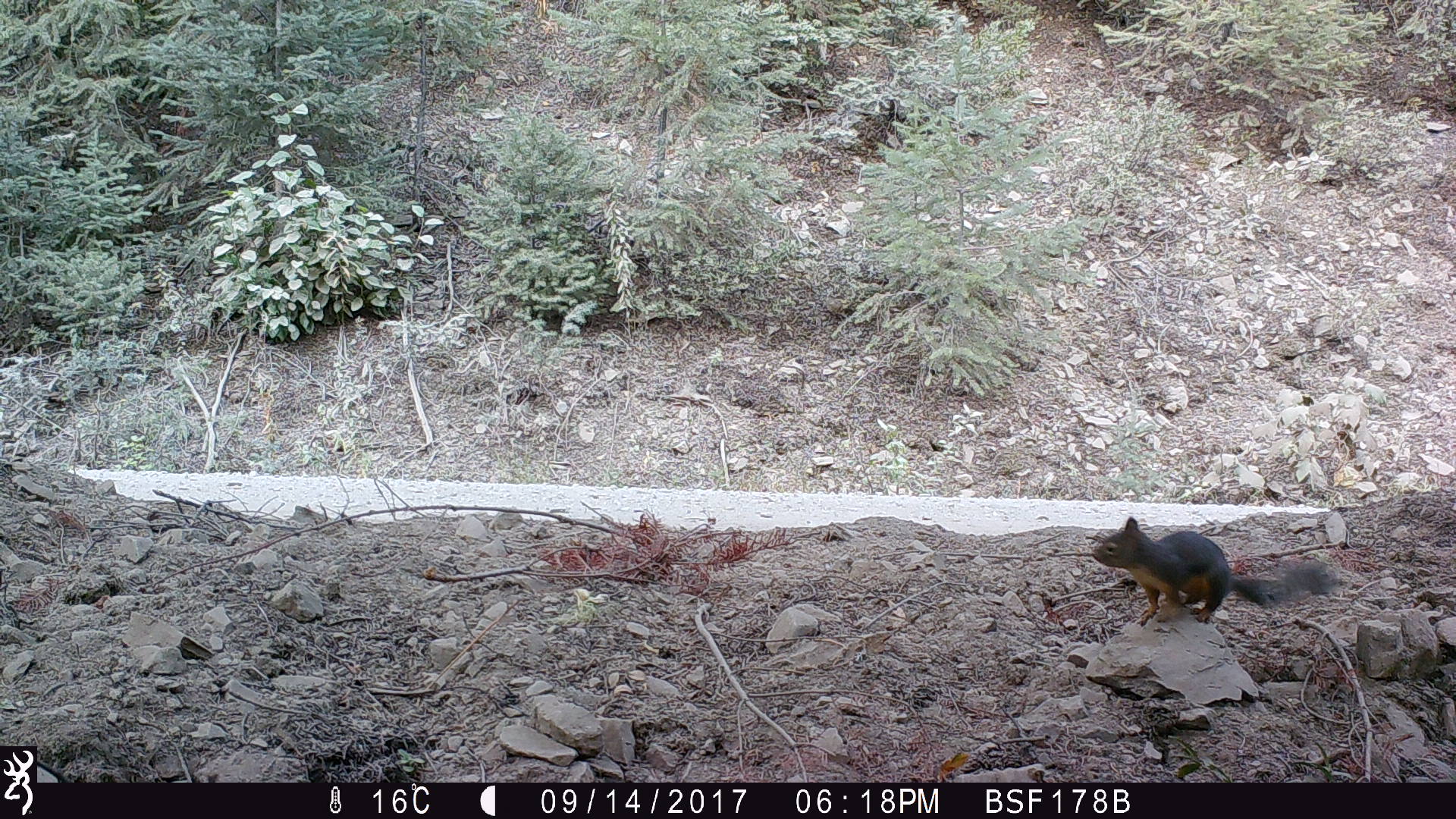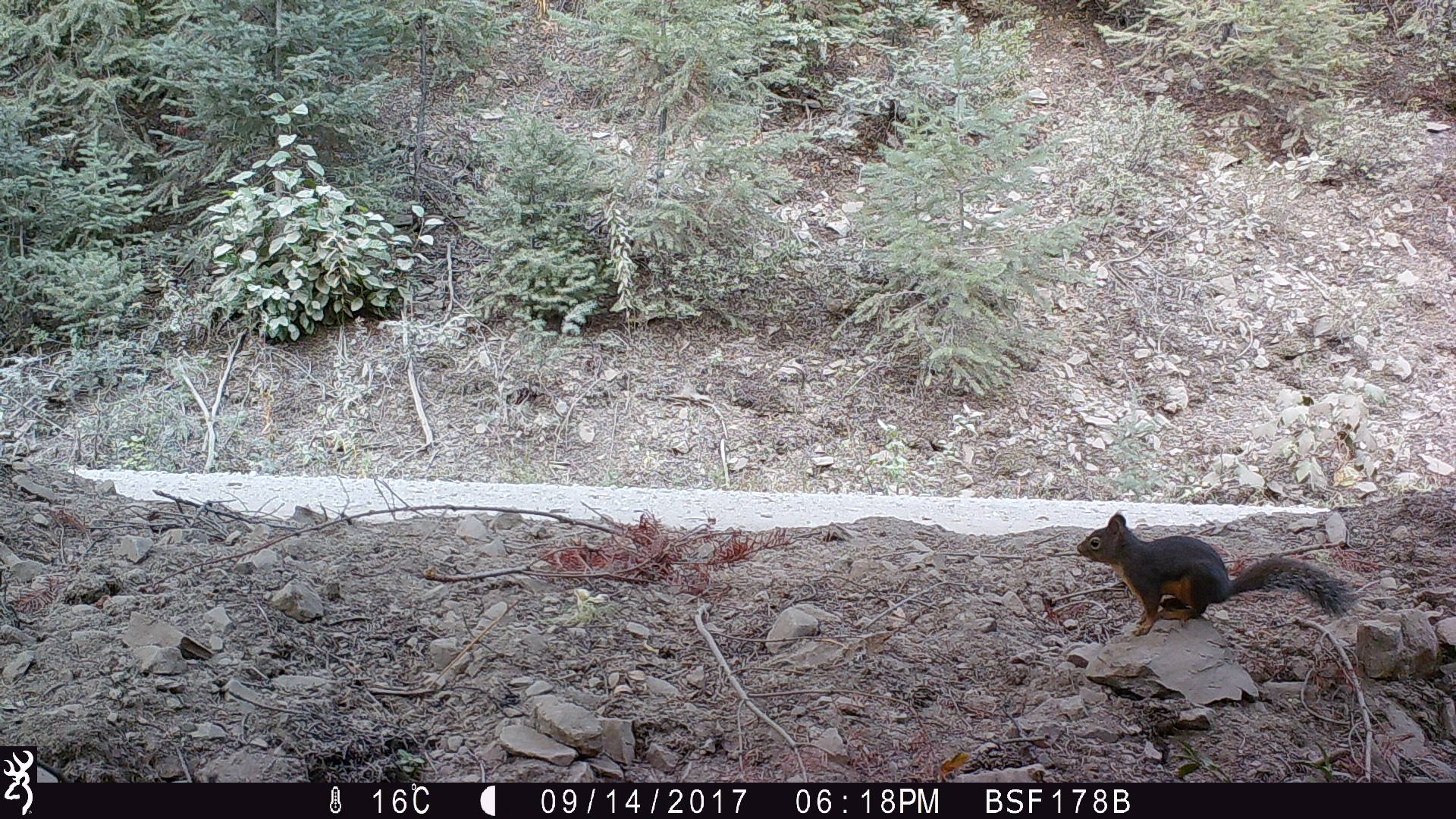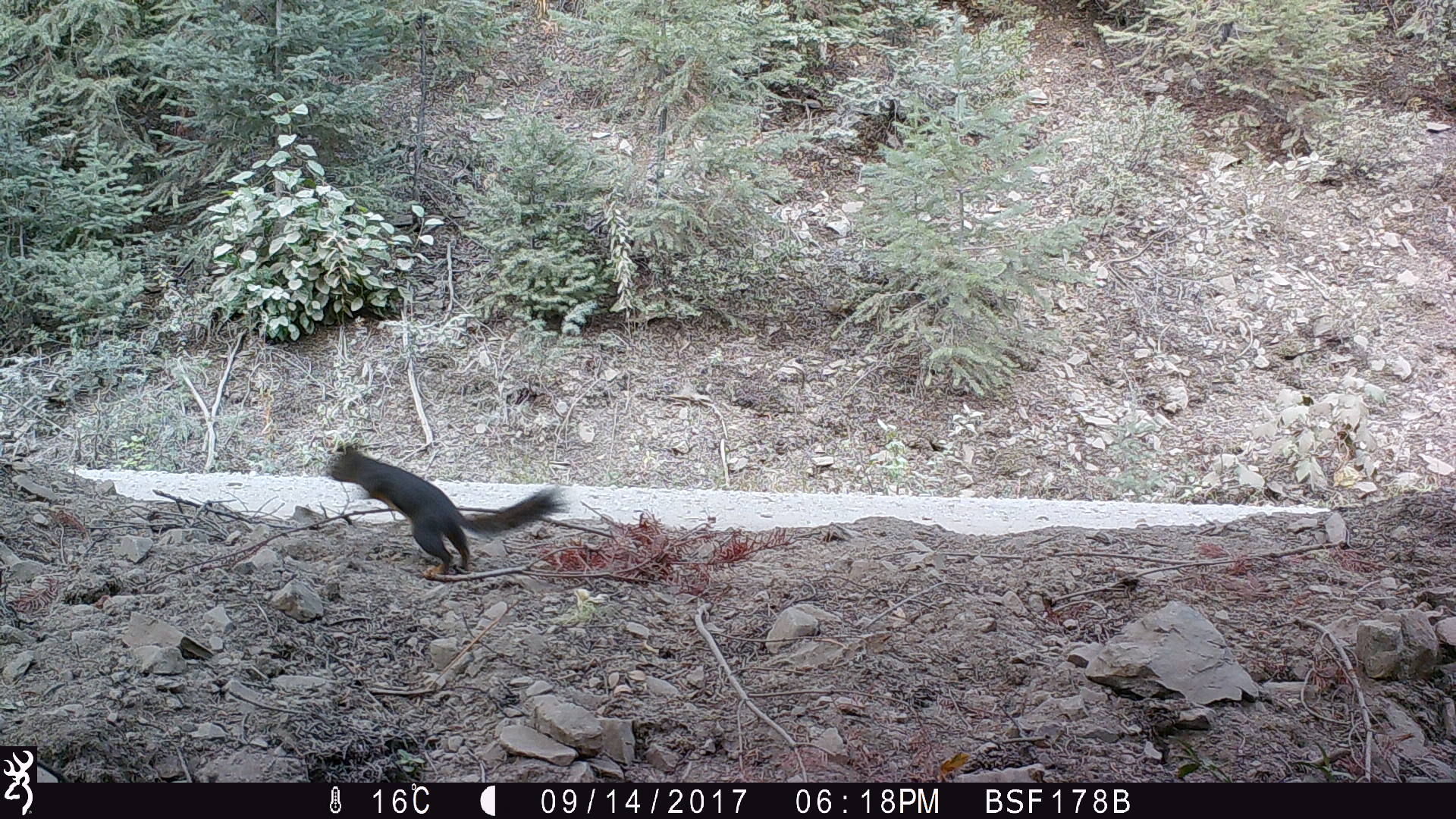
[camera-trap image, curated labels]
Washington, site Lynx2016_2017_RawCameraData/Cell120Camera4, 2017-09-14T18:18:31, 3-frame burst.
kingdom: Animalia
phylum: Chordata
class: Mammalia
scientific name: Mammalia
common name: small mammal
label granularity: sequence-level